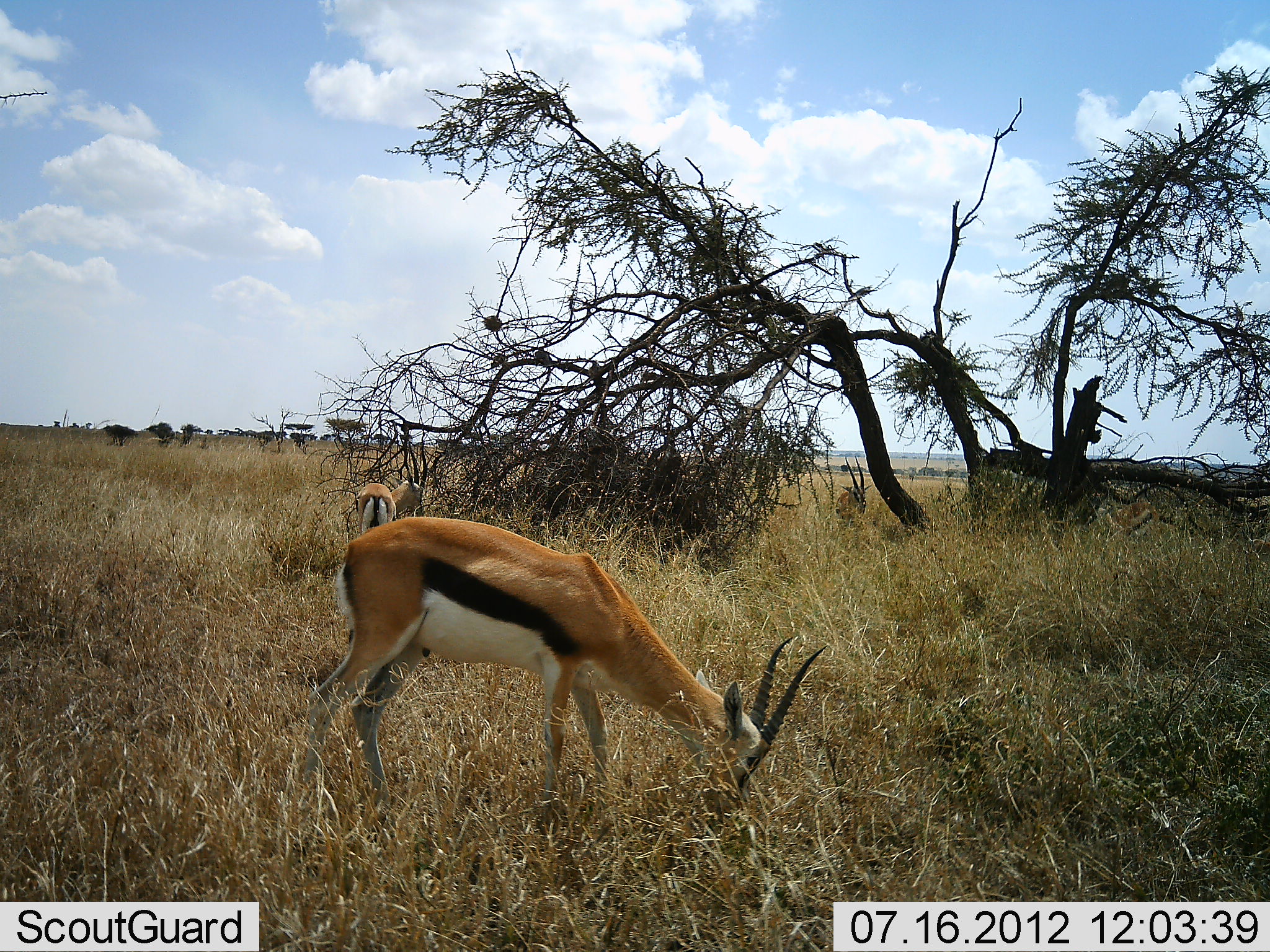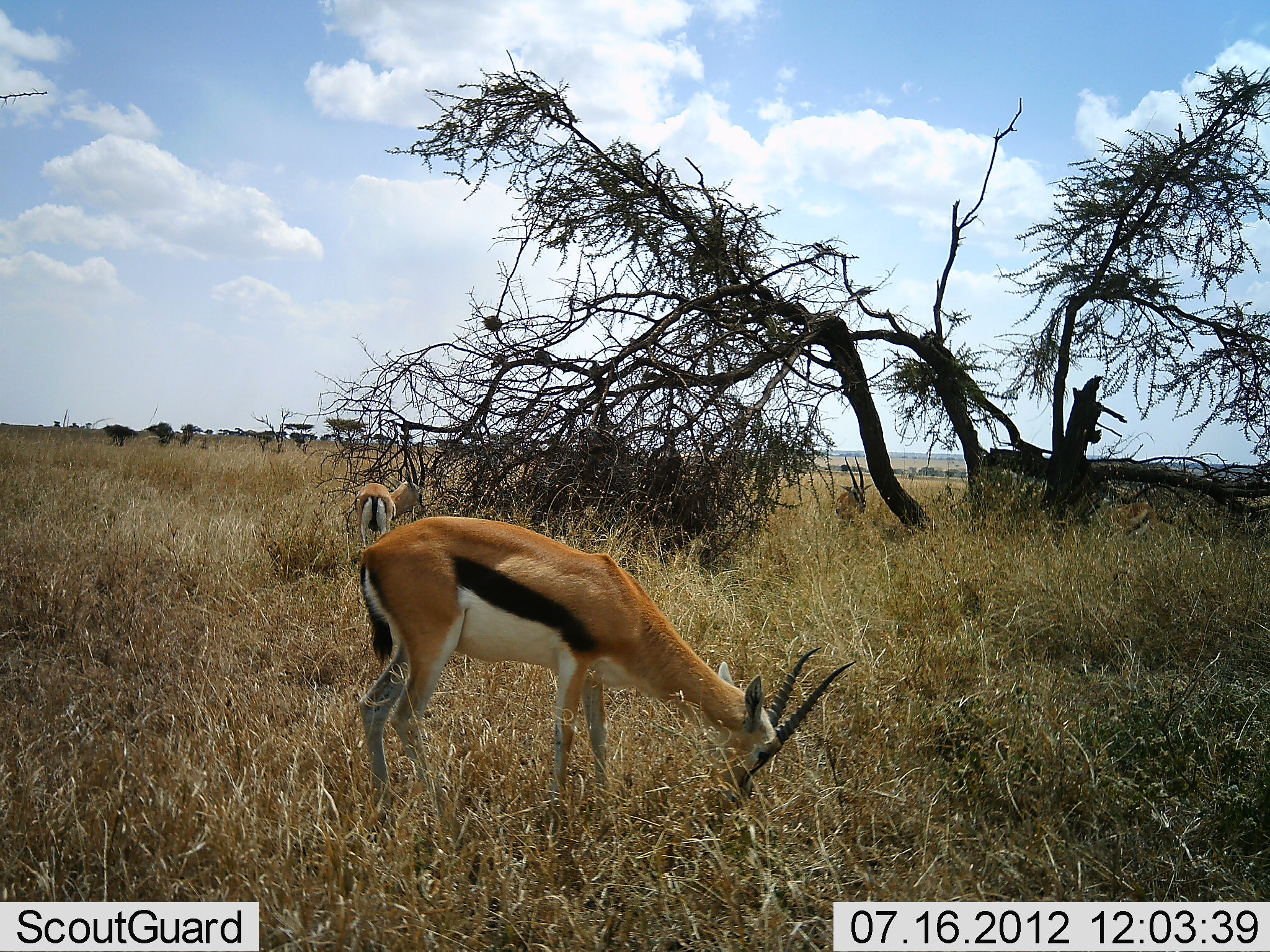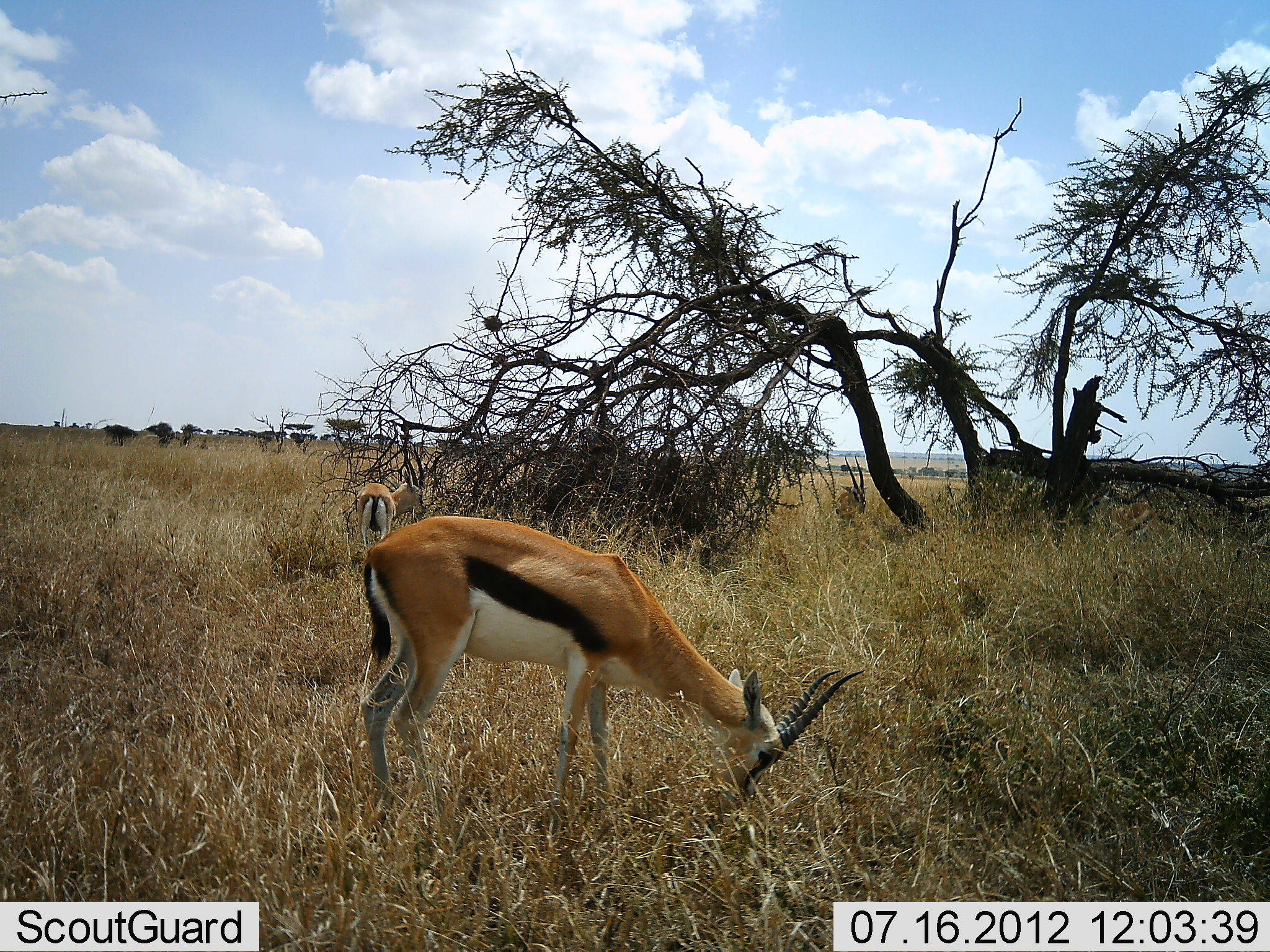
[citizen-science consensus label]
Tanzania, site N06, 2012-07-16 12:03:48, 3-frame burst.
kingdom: Animalia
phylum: Chordata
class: Mammalia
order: Artiodactyla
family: Bovidae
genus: Eudorcas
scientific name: Eudorcas thomsonii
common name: thomson's gazelle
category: gazellethomsons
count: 3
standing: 70%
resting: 0%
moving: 10%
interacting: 0%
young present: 0%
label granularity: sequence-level